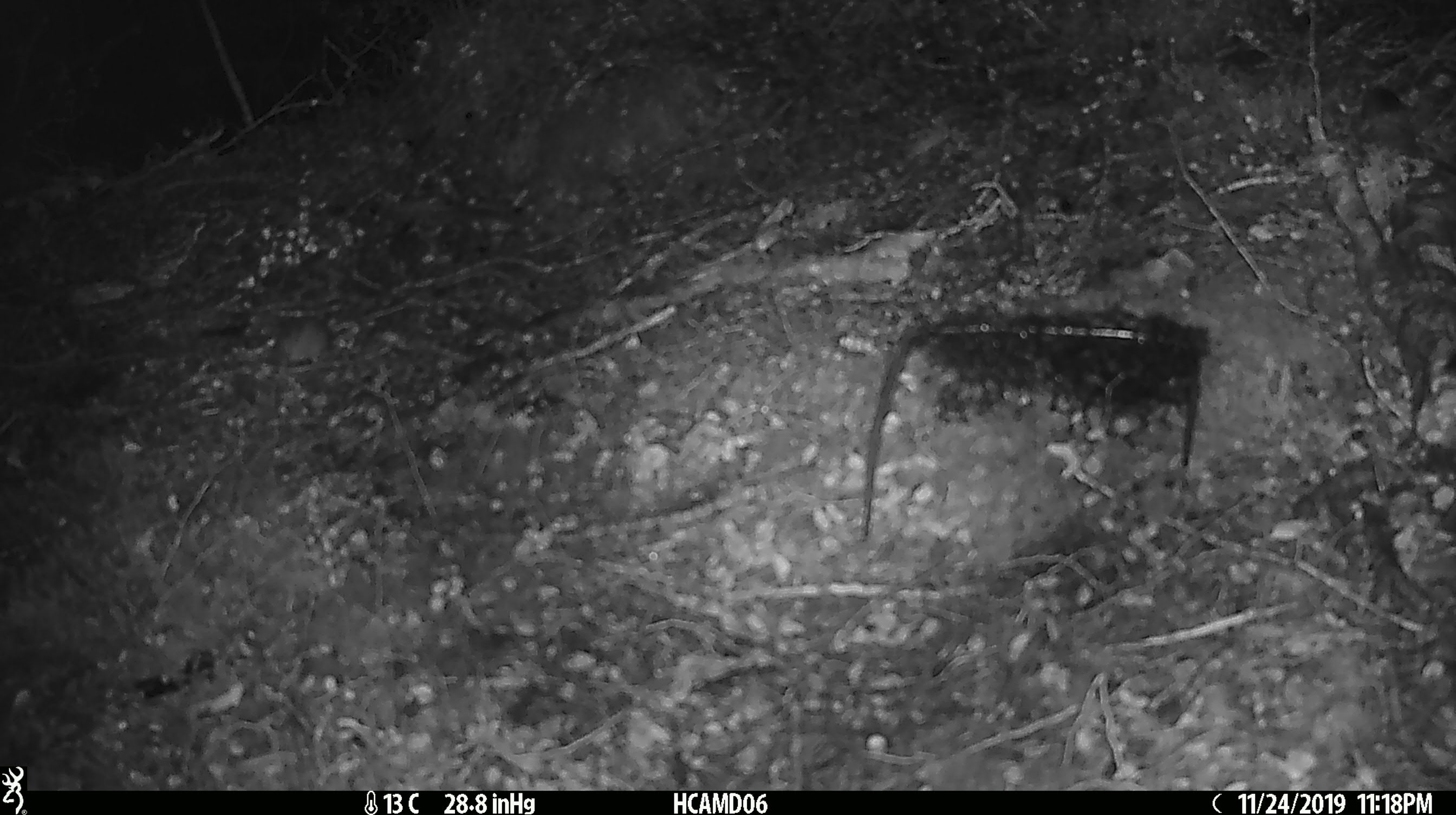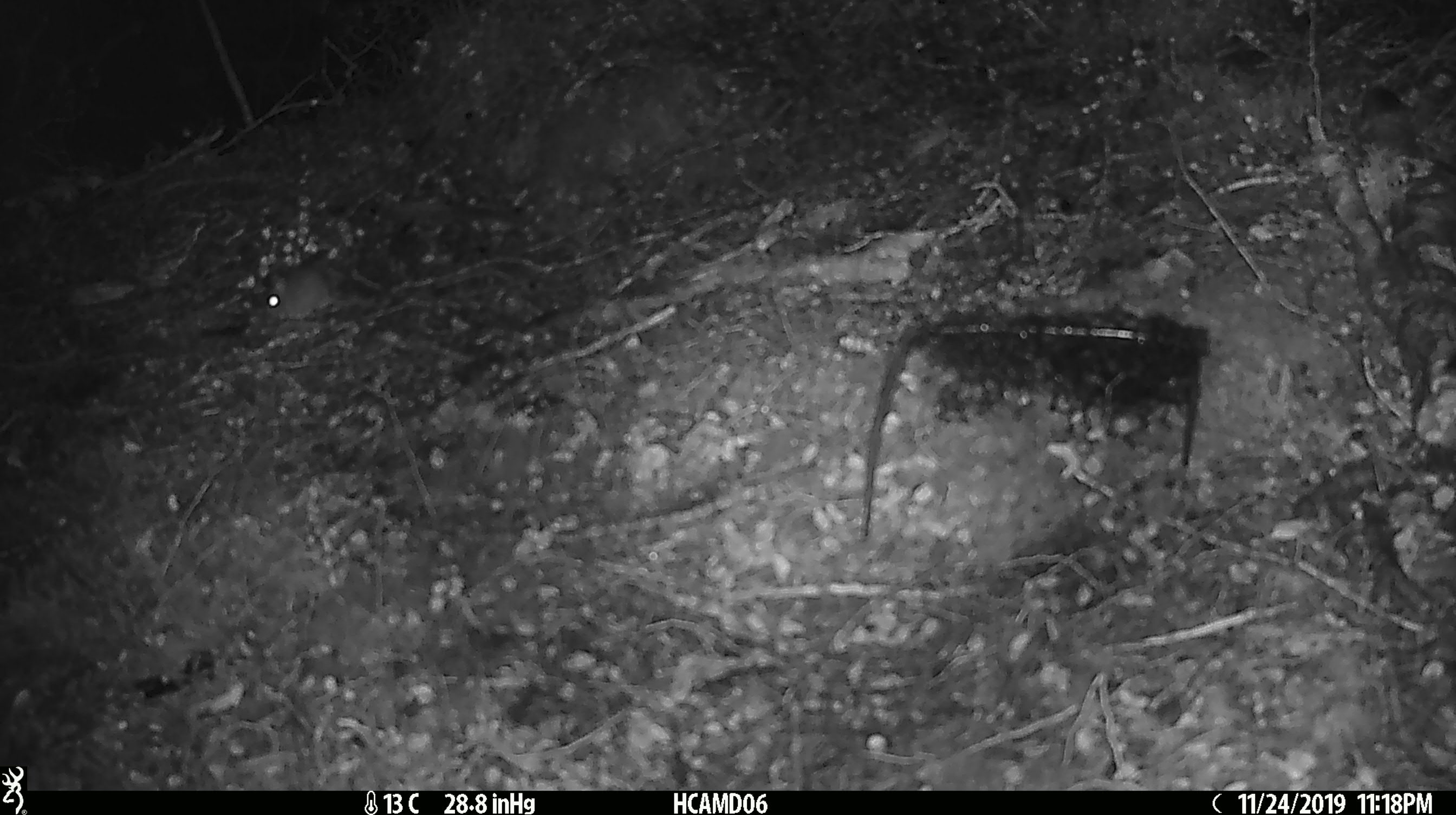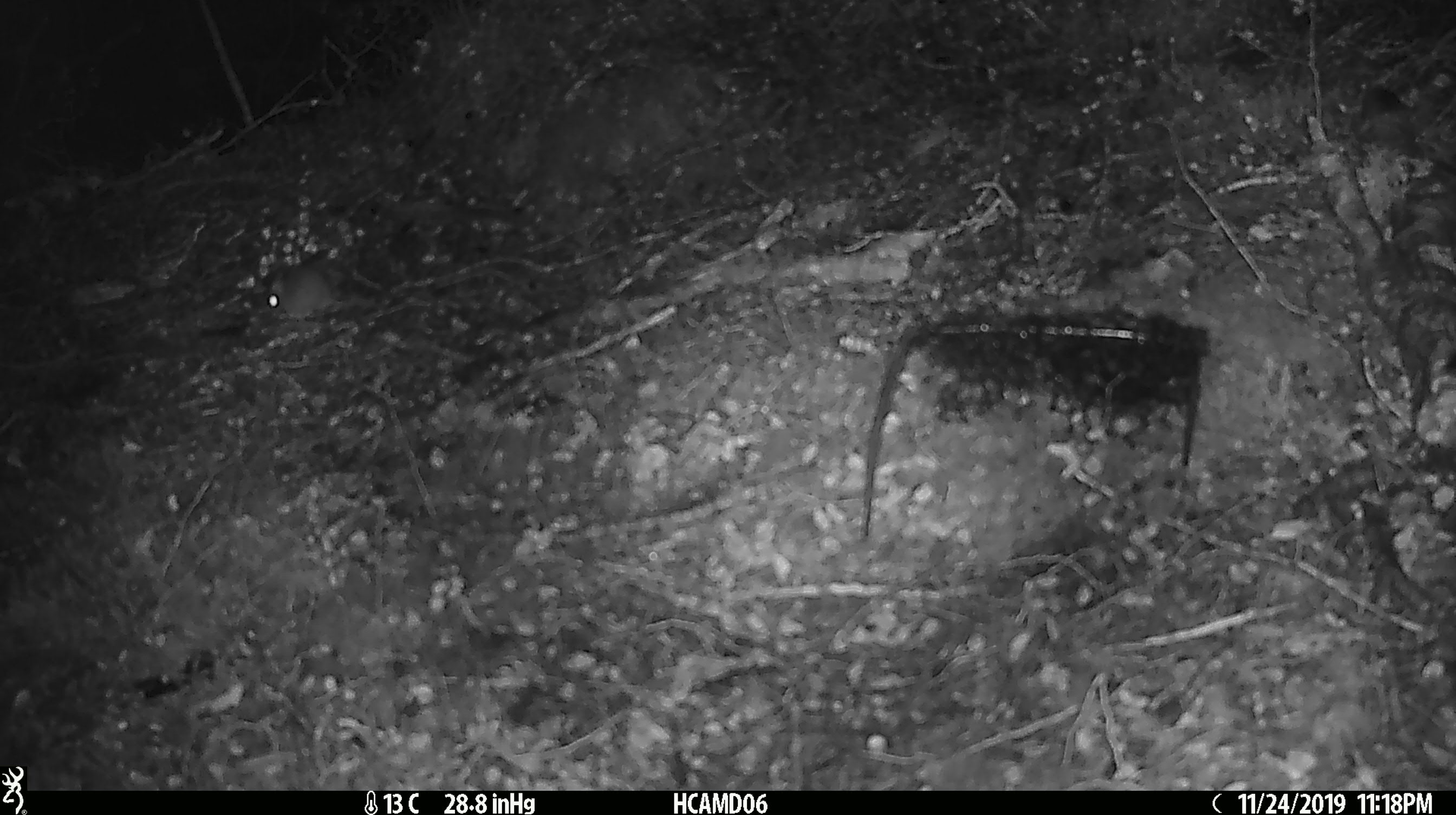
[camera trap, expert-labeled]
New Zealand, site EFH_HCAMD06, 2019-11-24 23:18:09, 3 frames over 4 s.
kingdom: Animalia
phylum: Chordata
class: Mammalia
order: Rodentia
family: Muridae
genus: Mus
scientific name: Mus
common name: mouse